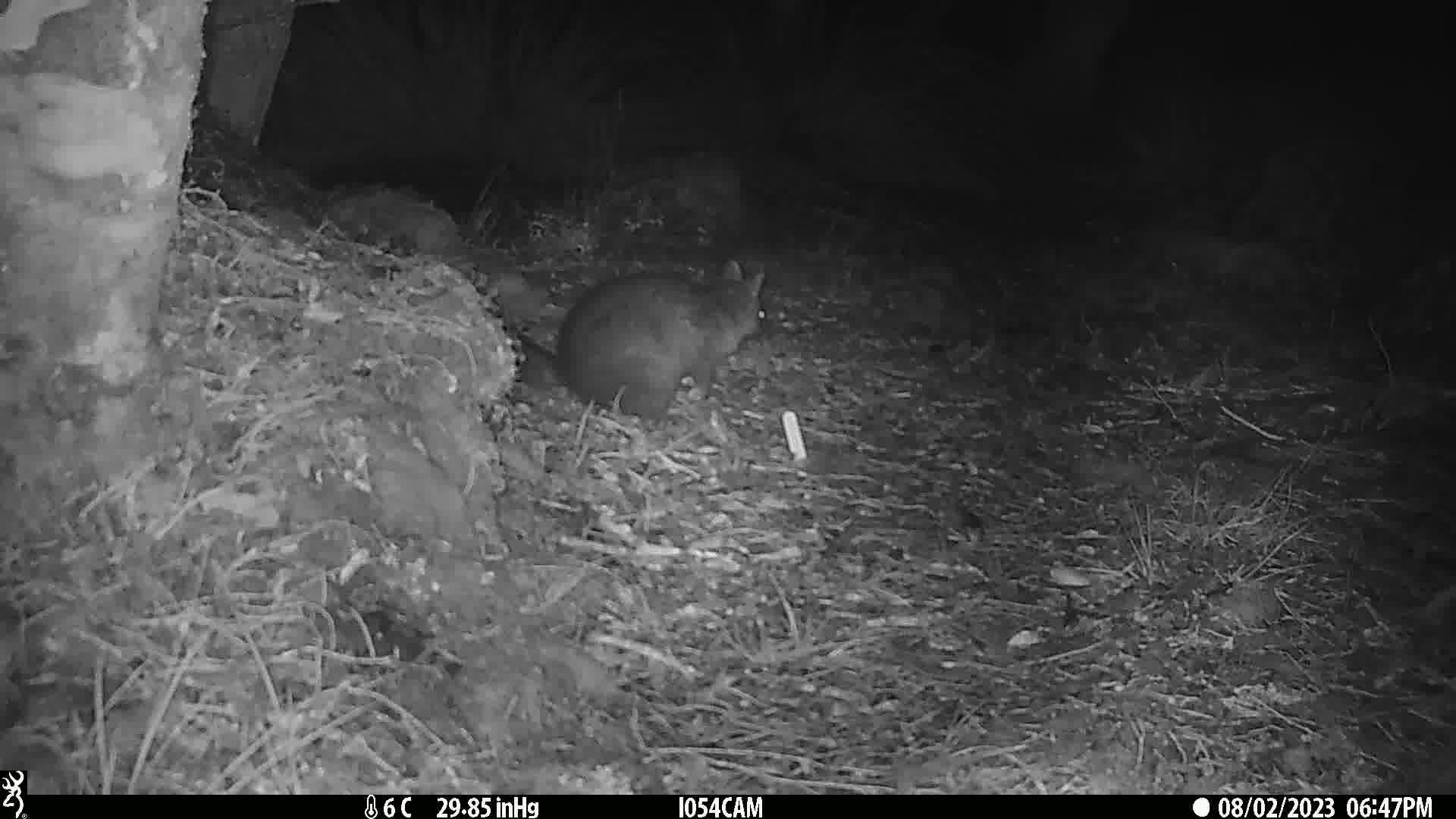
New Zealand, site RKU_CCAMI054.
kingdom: Animalia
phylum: Chordata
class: Mammalia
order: Diprotodontia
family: Phalangeridae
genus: Trichosurus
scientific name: Trichosurus vulpecula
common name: common brushtail possum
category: possum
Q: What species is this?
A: Possum (common brushtail possum) (Trichosurus vulpecula).